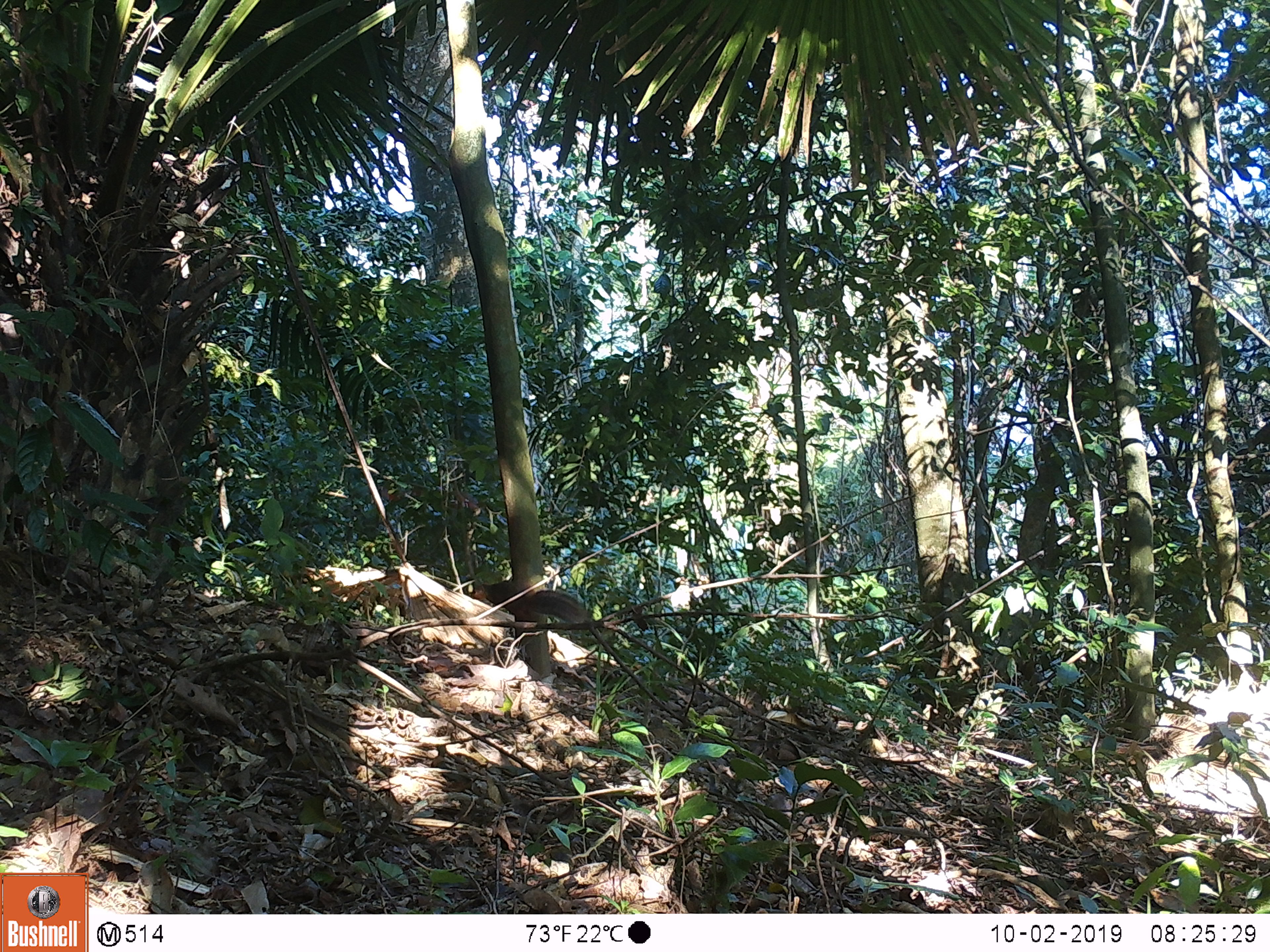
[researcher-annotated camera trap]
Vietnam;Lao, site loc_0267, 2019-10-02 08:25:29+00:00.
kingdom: Animalia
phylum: Chordata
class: Mammalia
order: Rodentia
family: Sciuridae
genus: Sciurus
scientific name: Sciurus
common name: squirrel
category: unidentified squirrel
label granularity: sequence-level